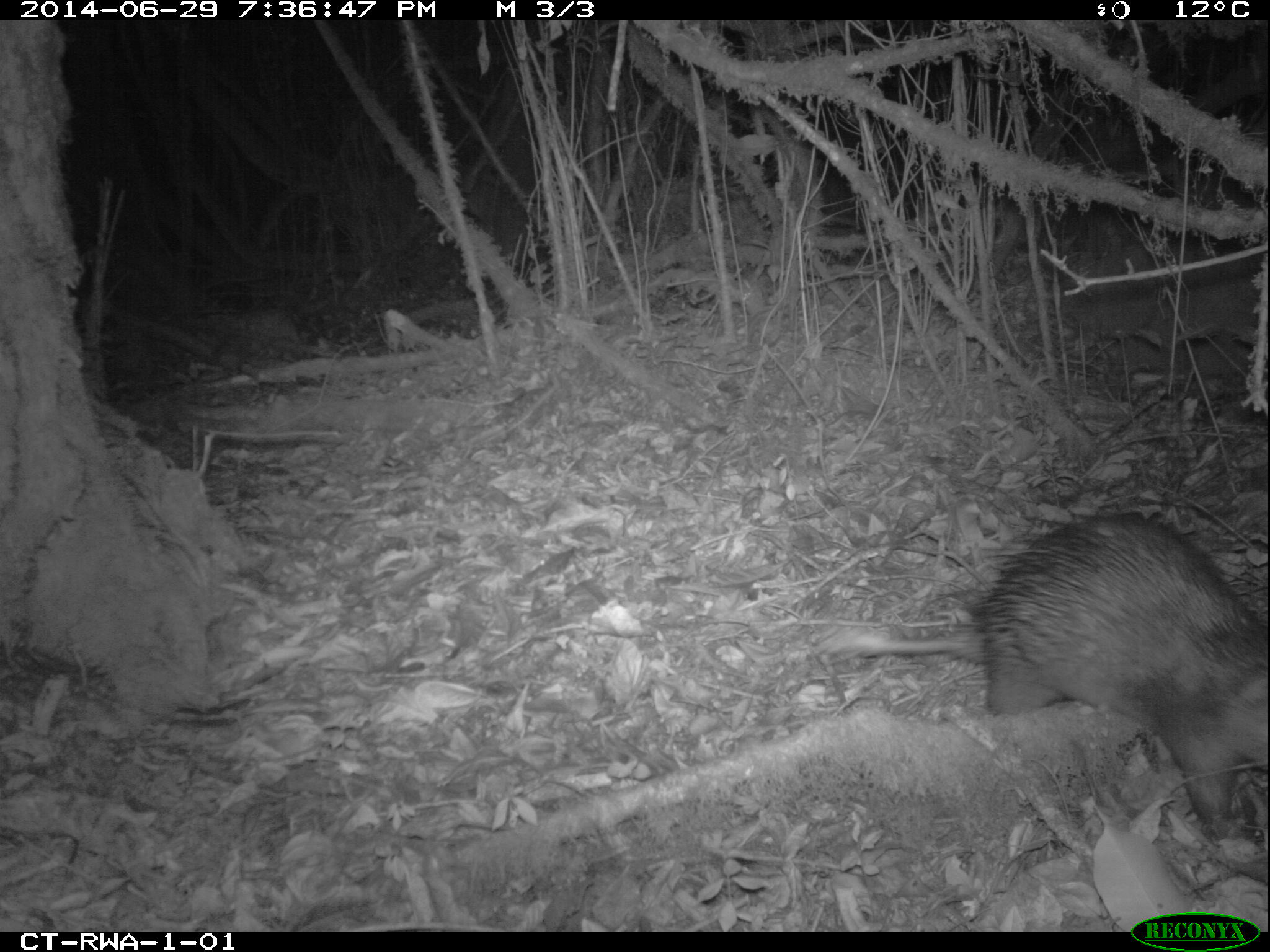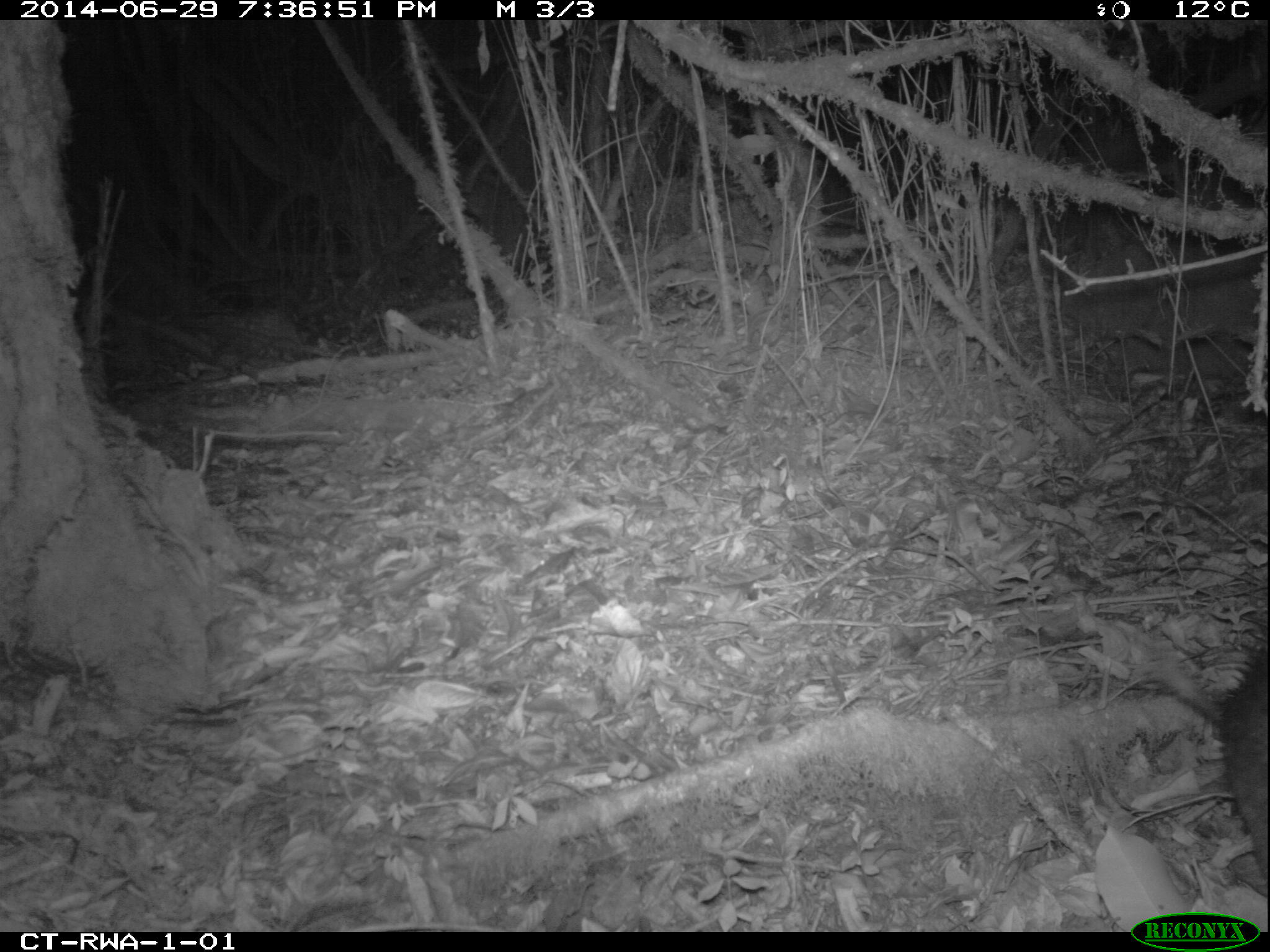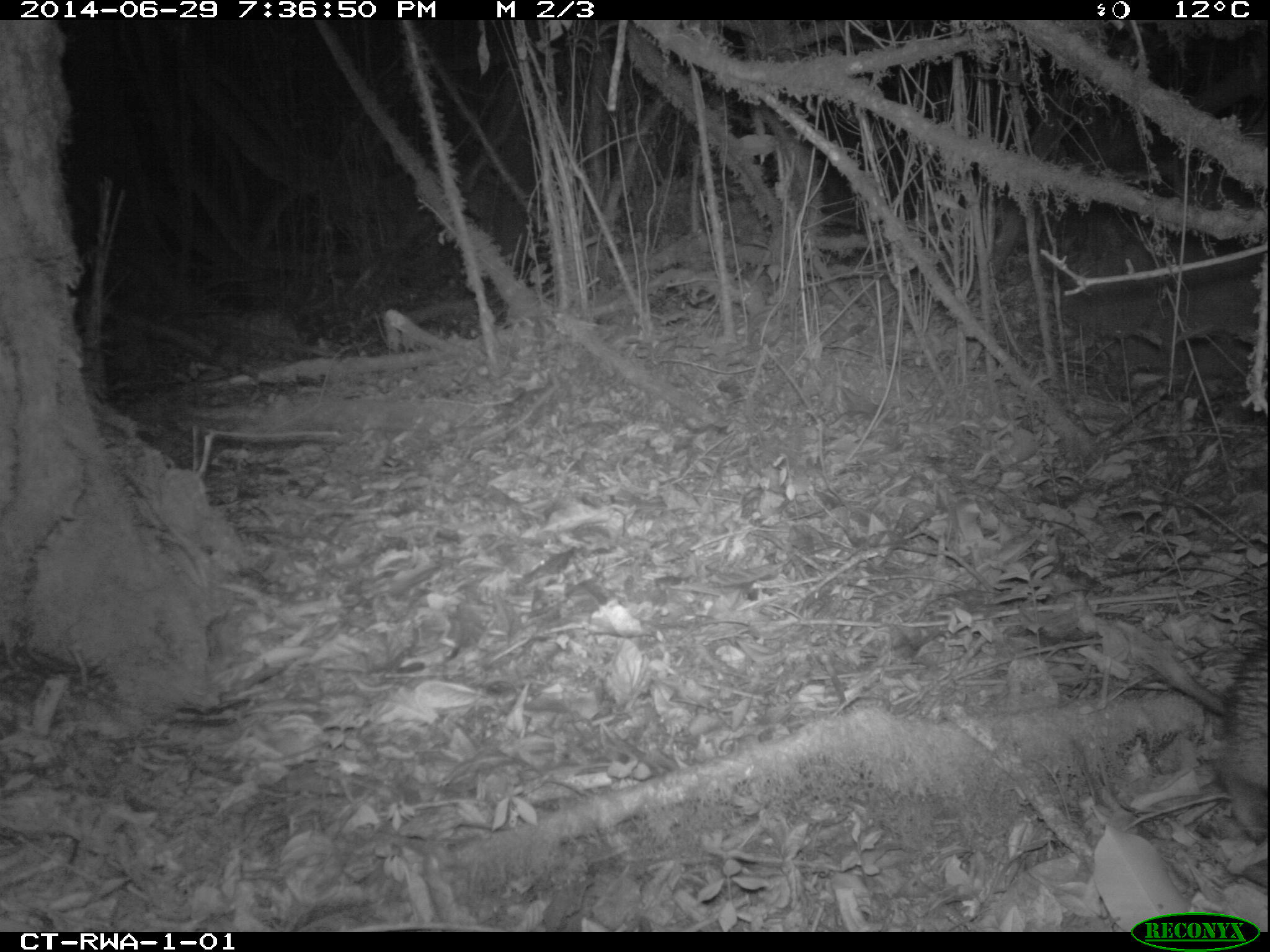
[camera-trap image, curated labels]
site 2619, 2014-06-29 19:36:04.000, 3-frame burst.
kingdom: Animalia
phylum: Chordata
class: Mammalia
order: Rodentia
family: Hystricidae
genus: Atherurus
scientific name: Atherurus africanus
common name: african brush-tailed porcupine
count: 1